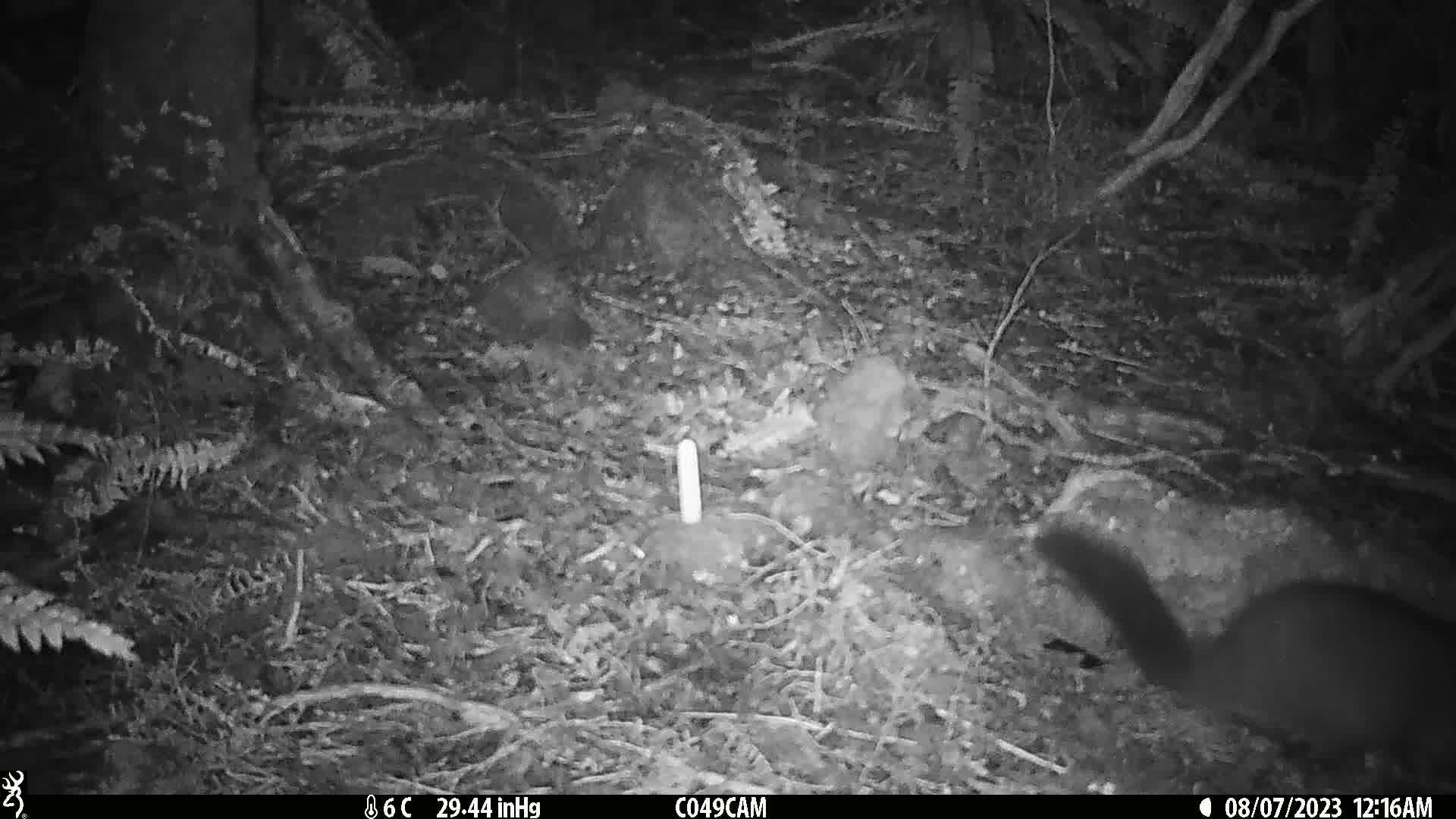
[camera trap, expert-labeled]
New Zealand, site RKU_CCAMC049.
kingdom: Animalia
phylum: Chordata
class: Mammalia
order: Diprotodontia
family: Phalangeridae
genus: Trichosurus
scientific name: Trichosurus vulpecula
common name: common brushtail possum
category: possum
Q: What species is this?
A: Possum (common brushtail possum) (Trichosurus vulpecula).